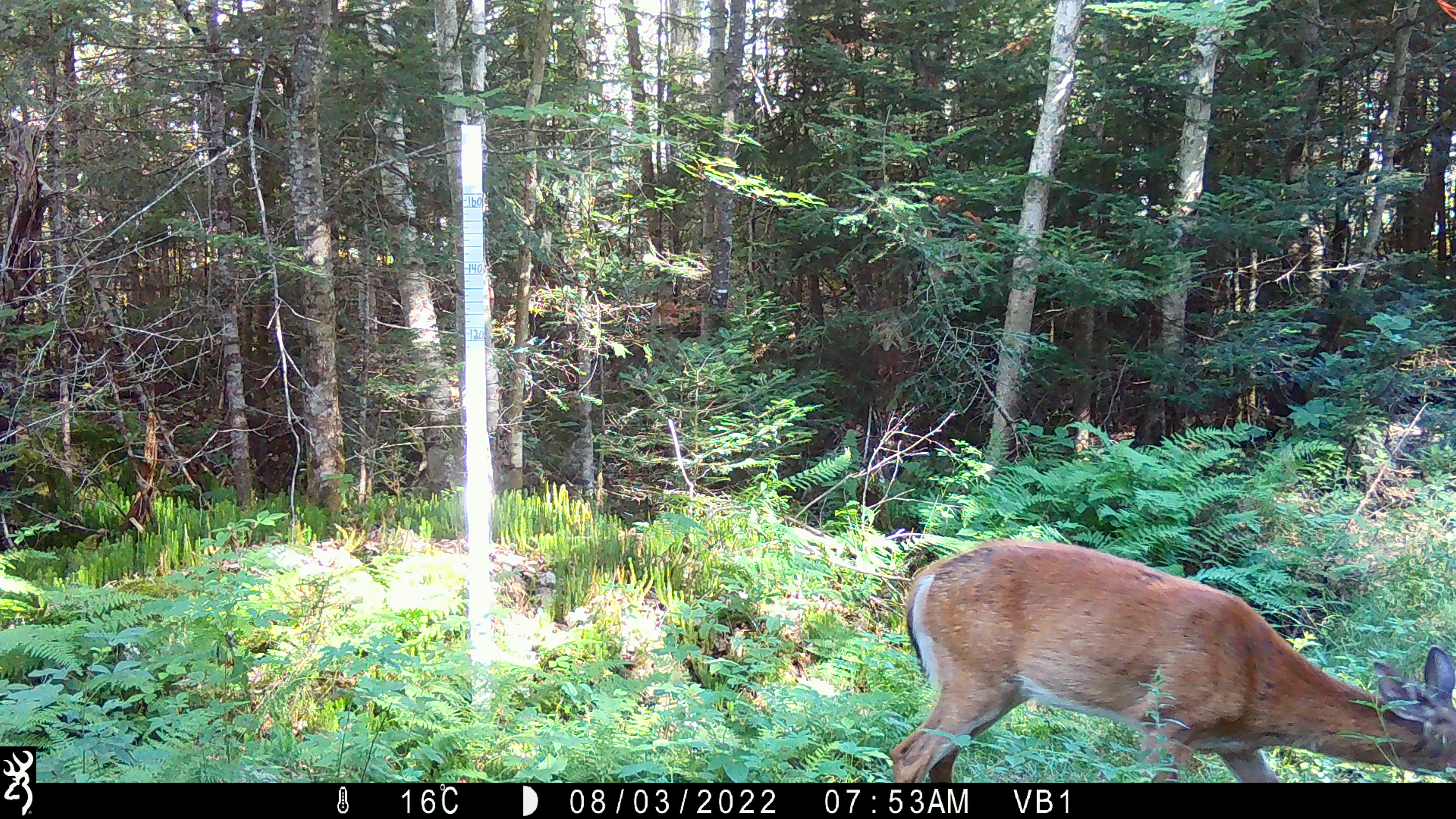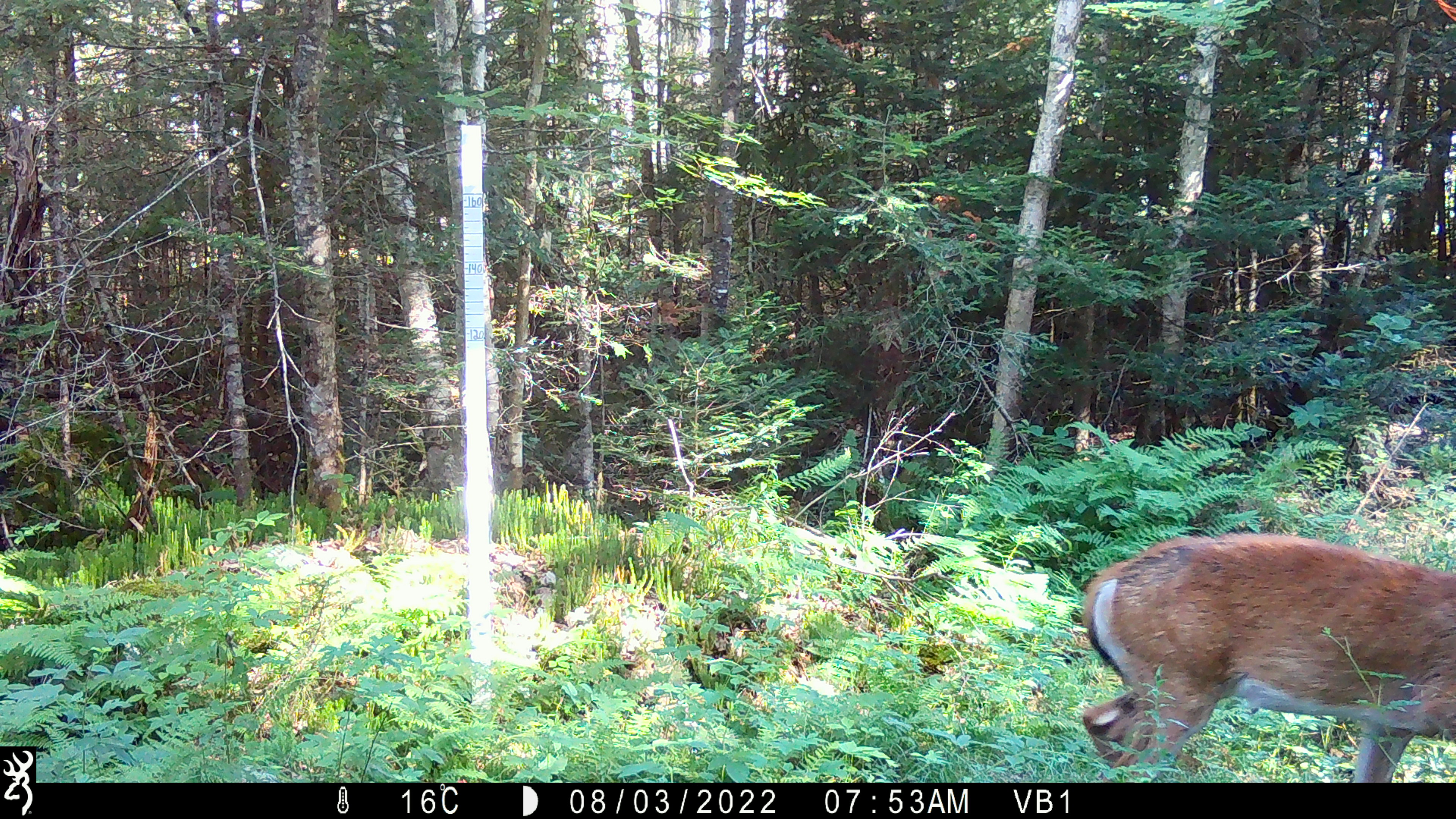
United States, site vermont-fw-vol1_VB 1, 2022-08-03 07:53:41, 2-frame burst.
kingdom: Animalia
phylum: Chordata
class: Mammalia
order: Artiodactyla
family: Cervidae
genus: Odocoileus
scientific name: Odocoileus virginianus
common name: white-tailed deer